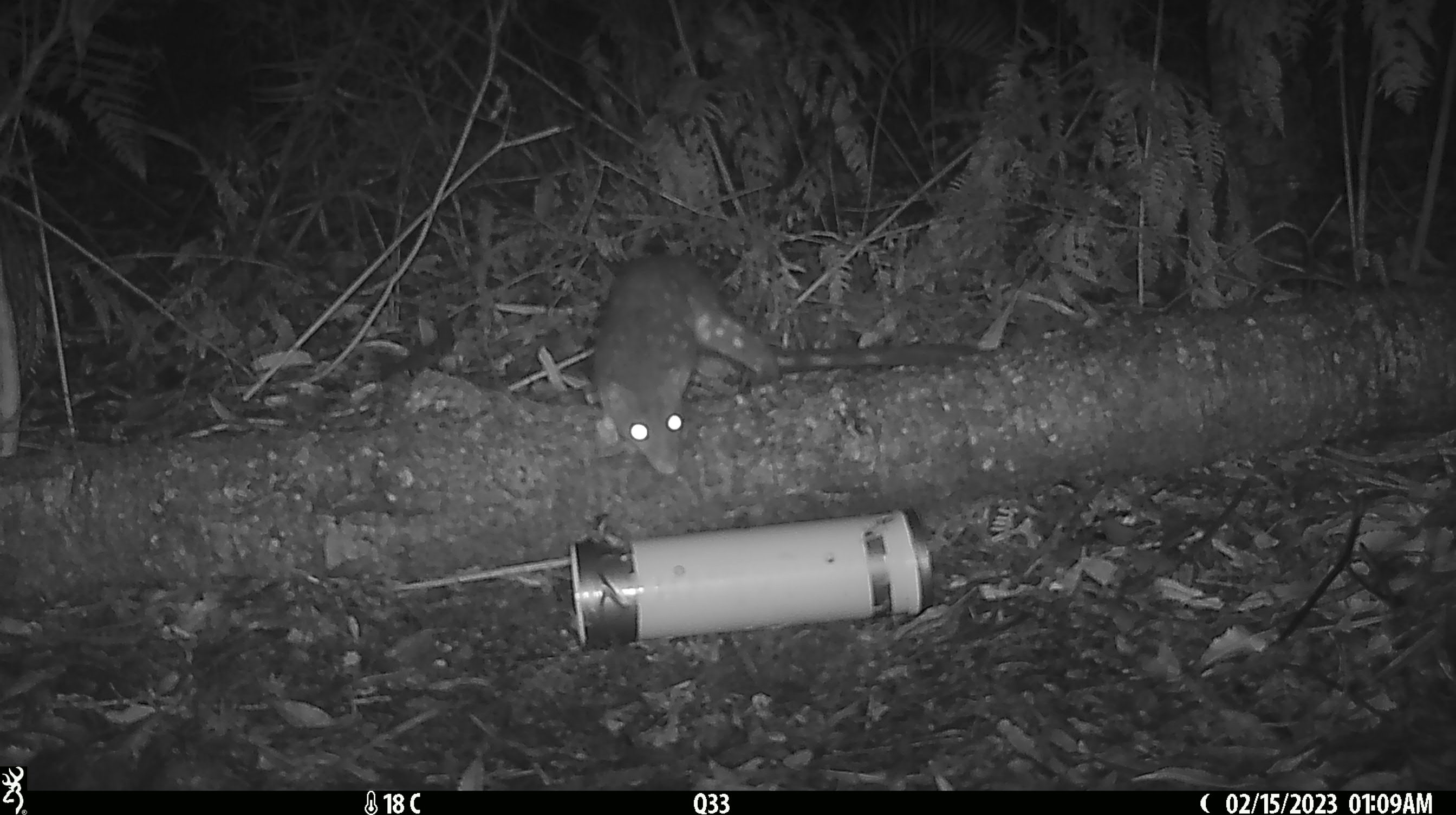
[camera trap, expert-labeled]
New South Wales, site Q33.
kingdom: Animalia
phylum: Chordata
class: Mammalia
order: Dasyuromorphia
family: Dasyuridae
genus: Dasyurus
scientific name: Dasyurus maculatus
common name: spotted-tailed quoll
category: quoll